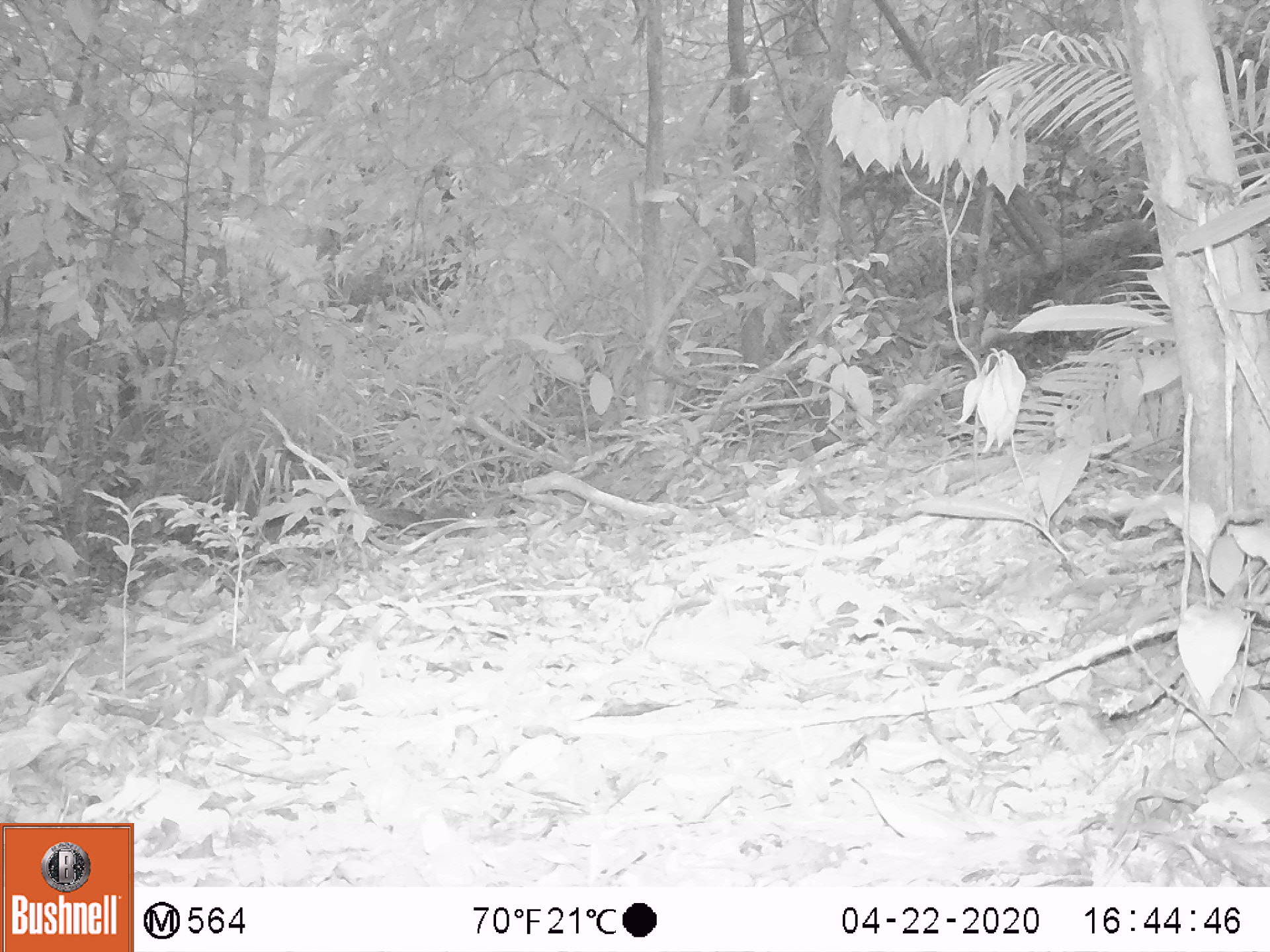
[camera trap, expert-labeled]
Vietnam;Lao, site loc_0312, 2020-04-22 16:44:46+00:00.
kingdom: Animalia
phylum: Chordata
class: Mammalia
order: Rodentia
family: Sciuridae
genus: Dremomys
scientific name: Dremomys rufigenis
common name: red-cheeked squirrel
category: red cheeked squirrel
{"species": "red cheeked squirrel (red-cheeked squirrel) (Dremomys rufigenis)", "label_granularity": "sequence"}